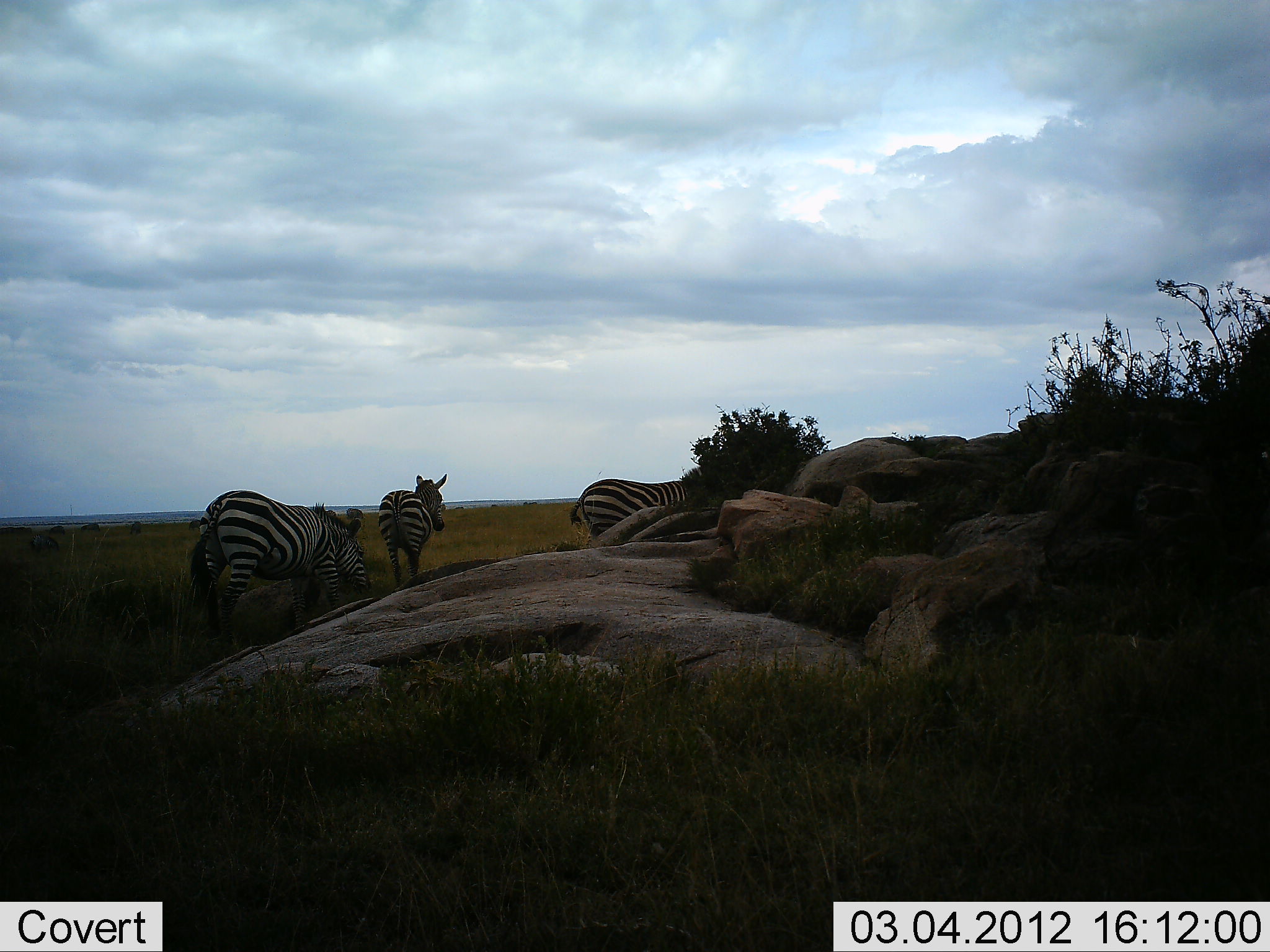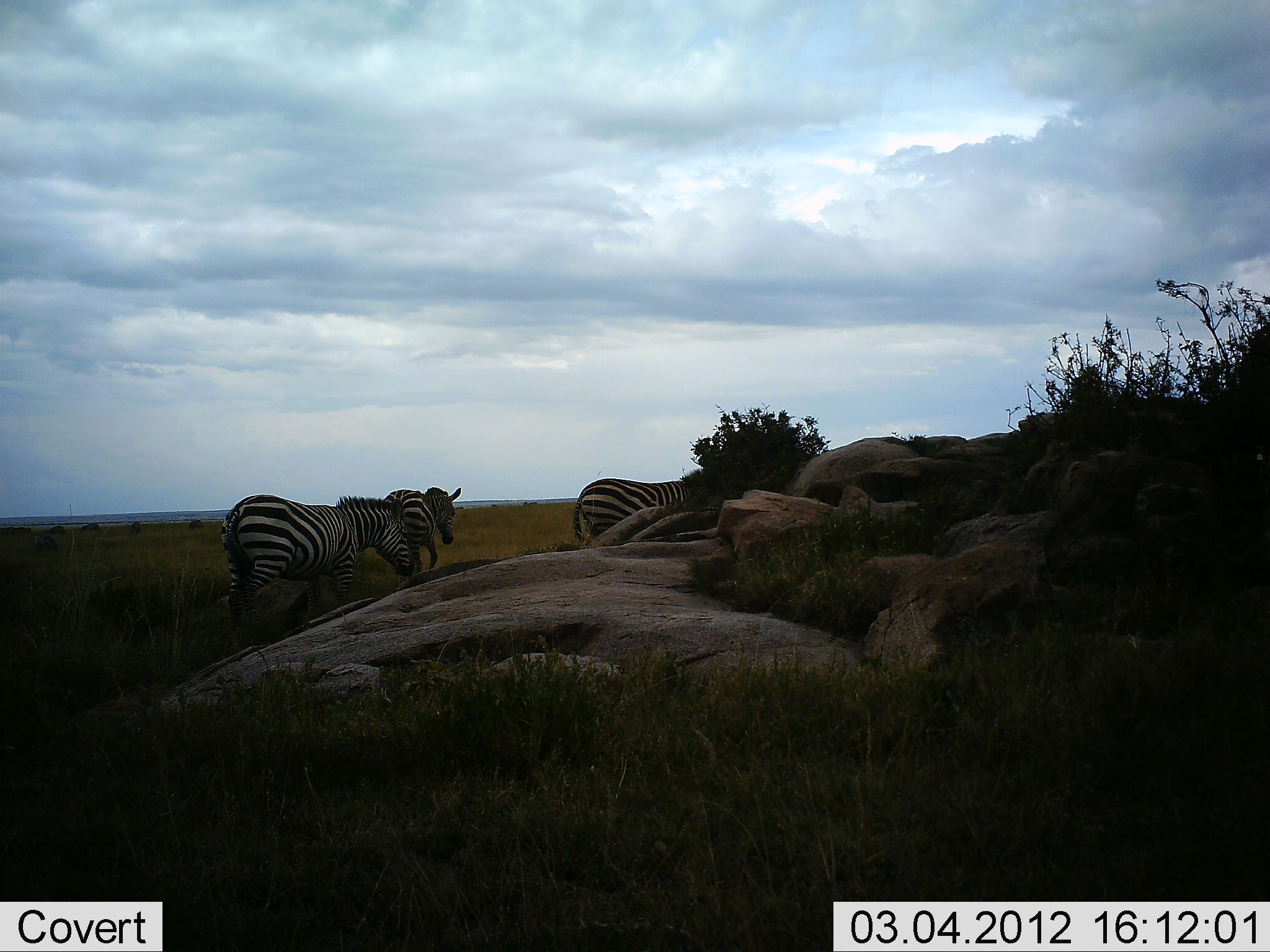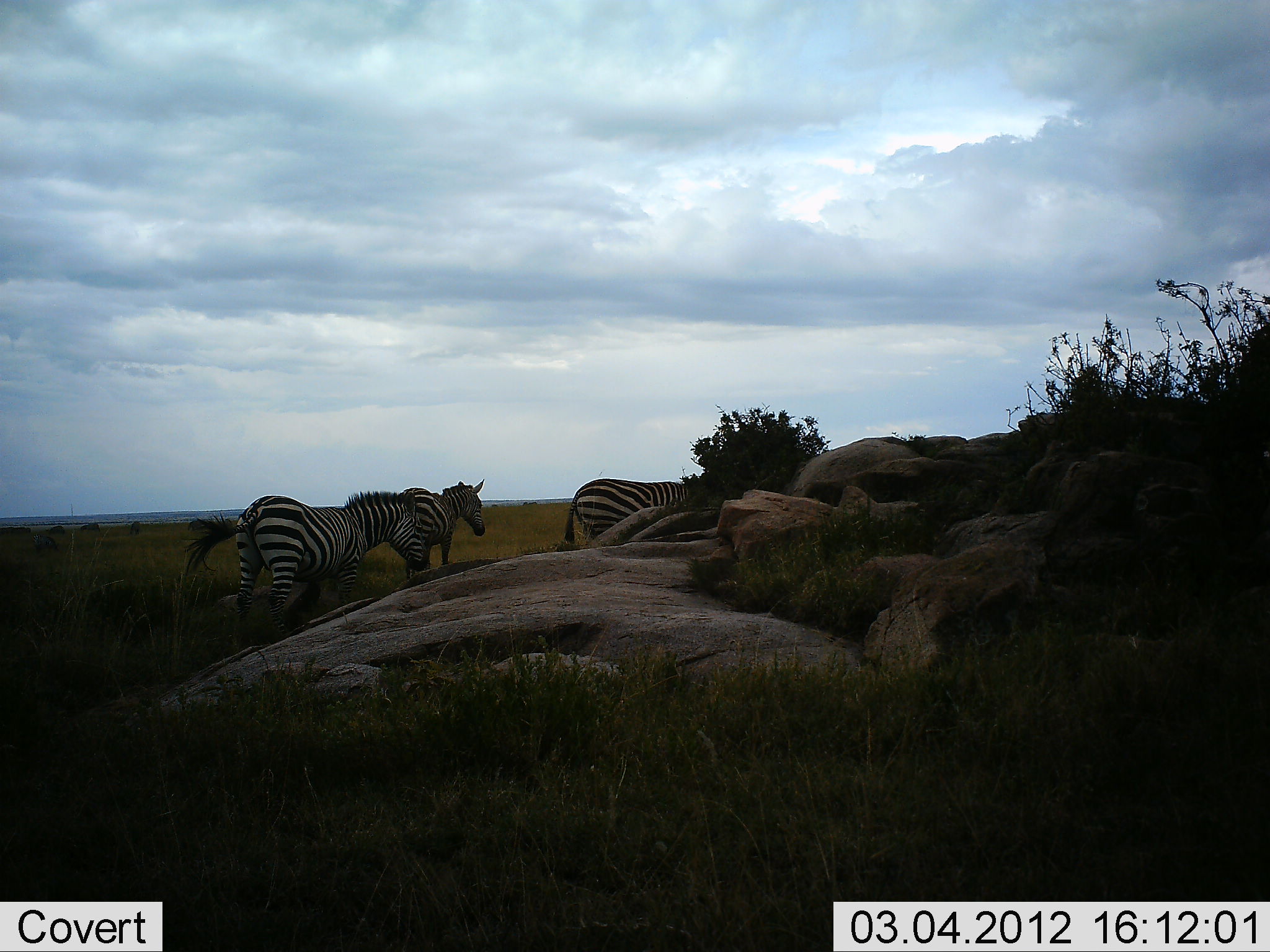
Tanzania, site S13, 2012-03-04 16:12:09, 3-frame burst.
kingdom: Animalia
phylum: Chordata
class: Mammalia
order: Perissodactyla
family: Equidae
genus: Equus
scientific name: Equus quagga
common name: plains zebra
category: zebra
Zebra (plains zebra) (Equus quagga), count 3. Behavior (volunteer vote fractions): standing 41%, resting 0%, moving 92%, interacting 3%. Young present (vote fraction): 0%. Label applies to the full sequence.